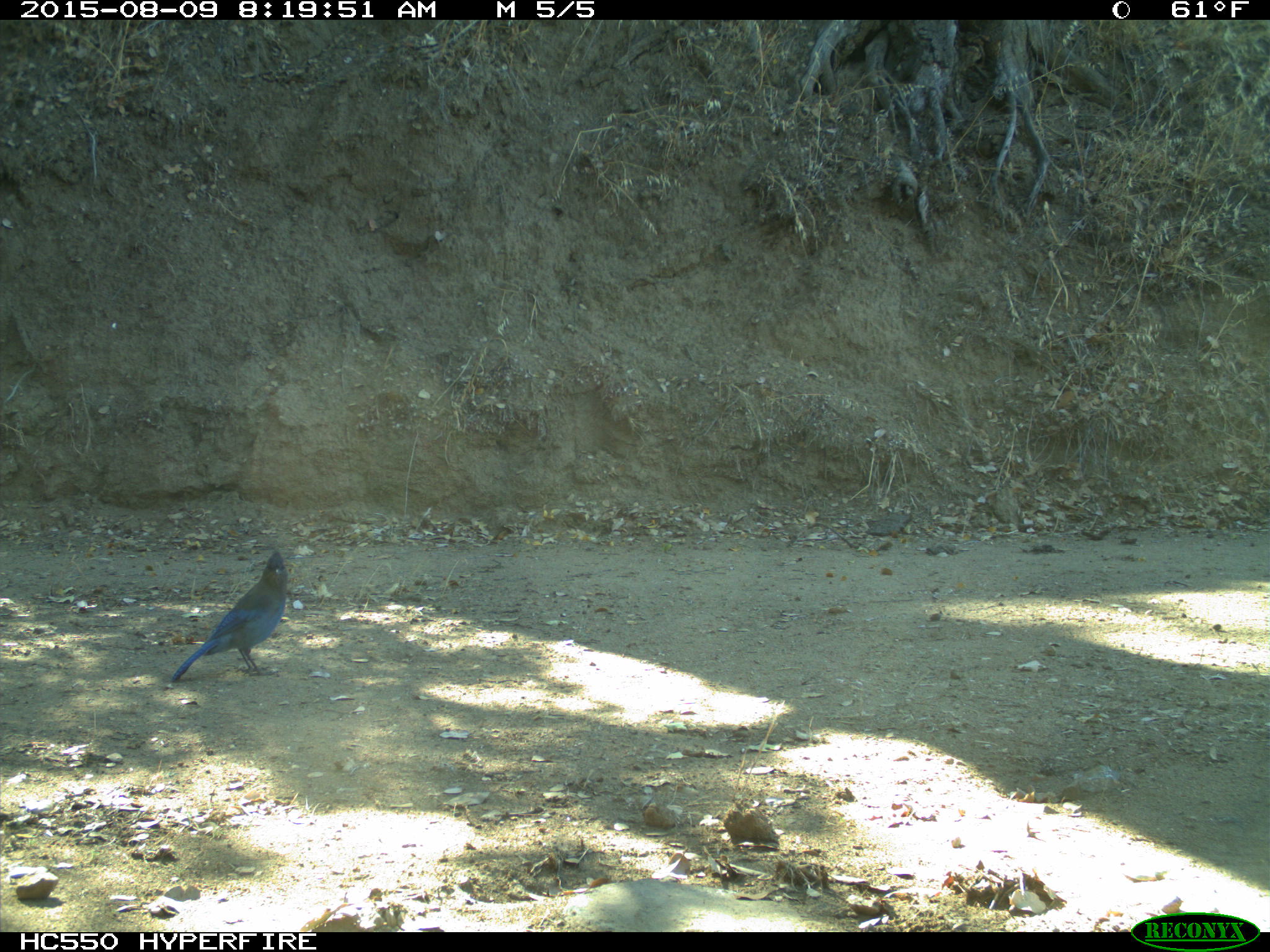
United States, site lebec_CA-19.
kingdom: Animalia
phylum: Chordata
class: Aves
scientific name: Aves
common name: birds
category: unidentified bird